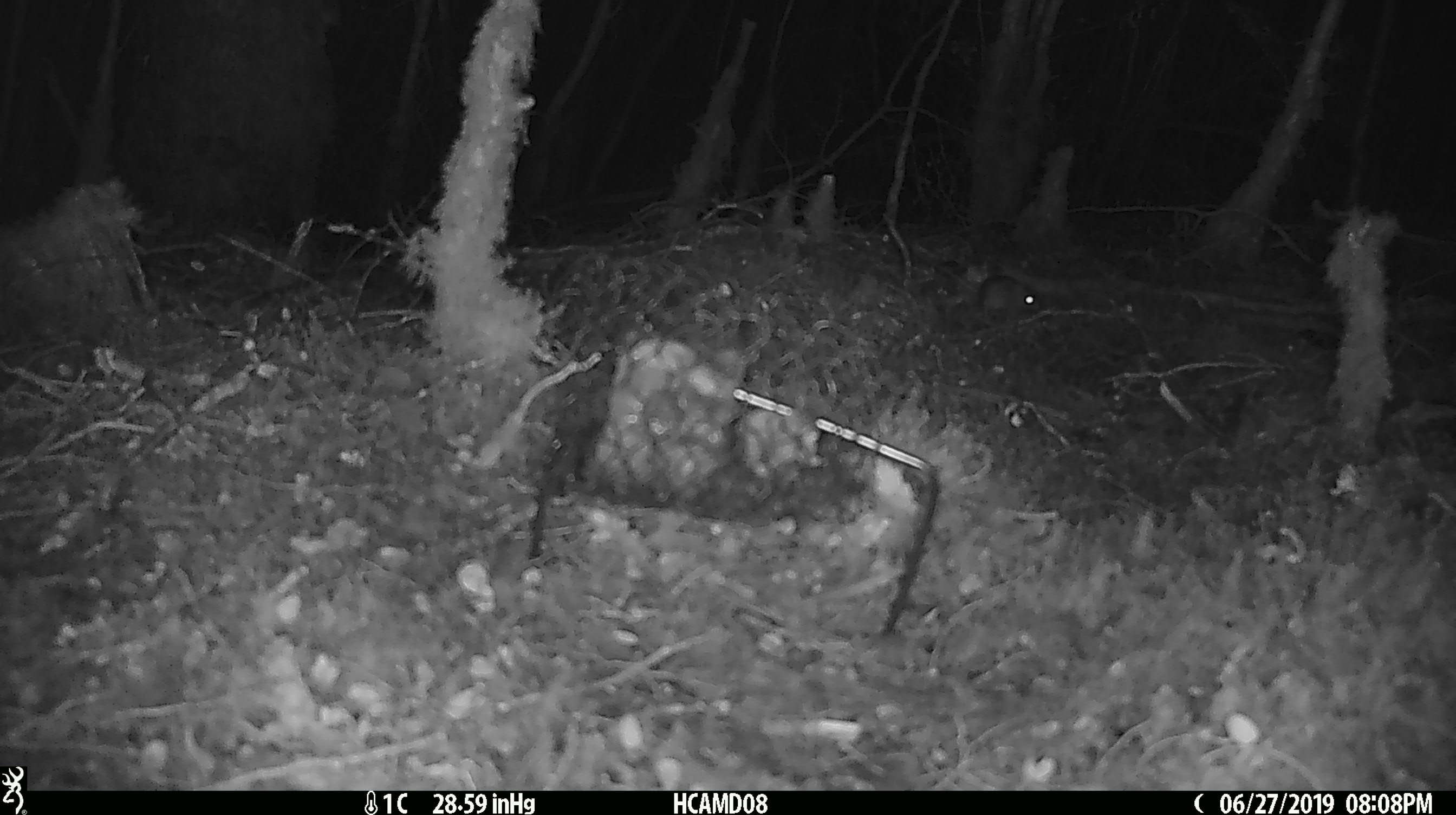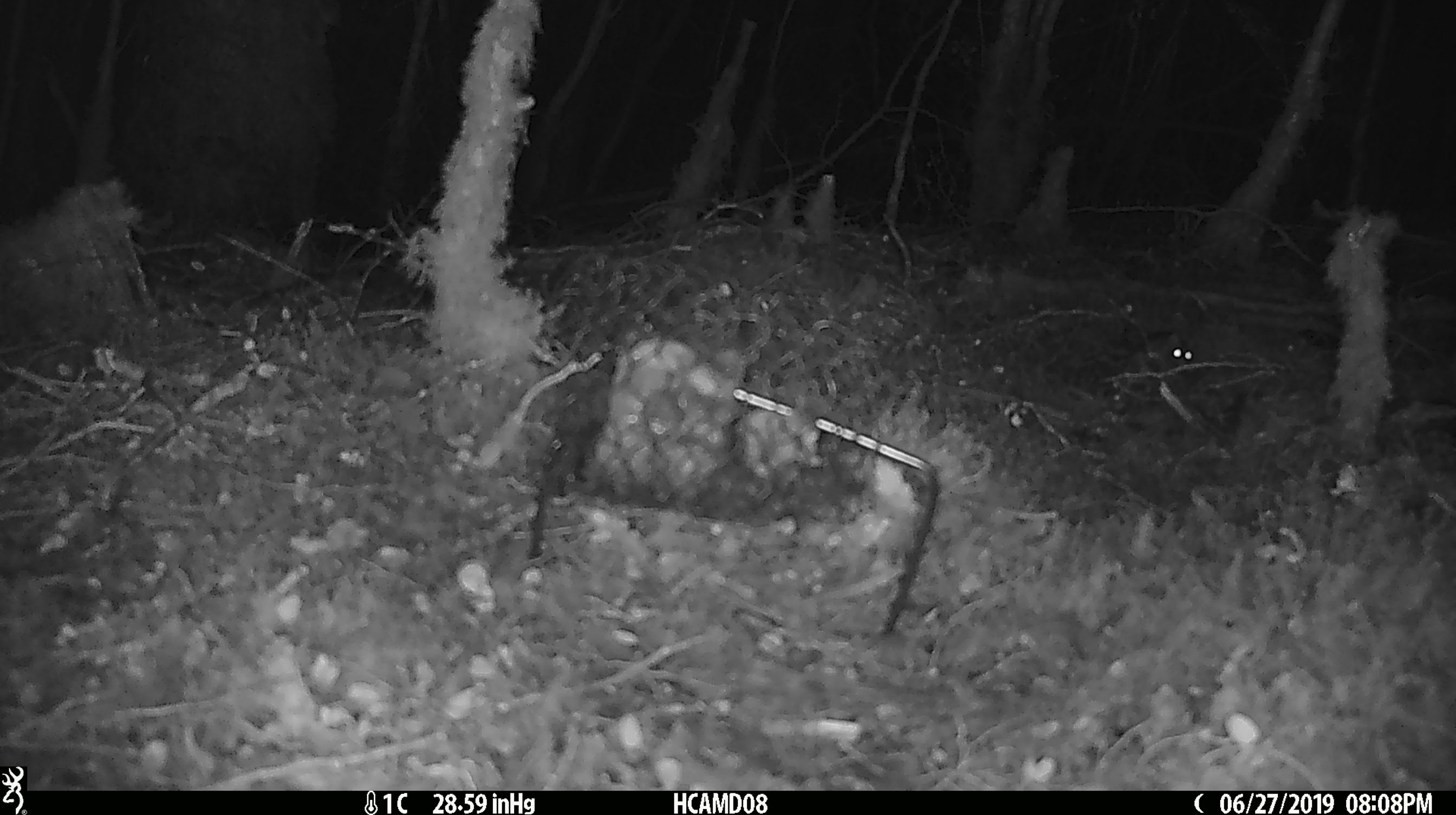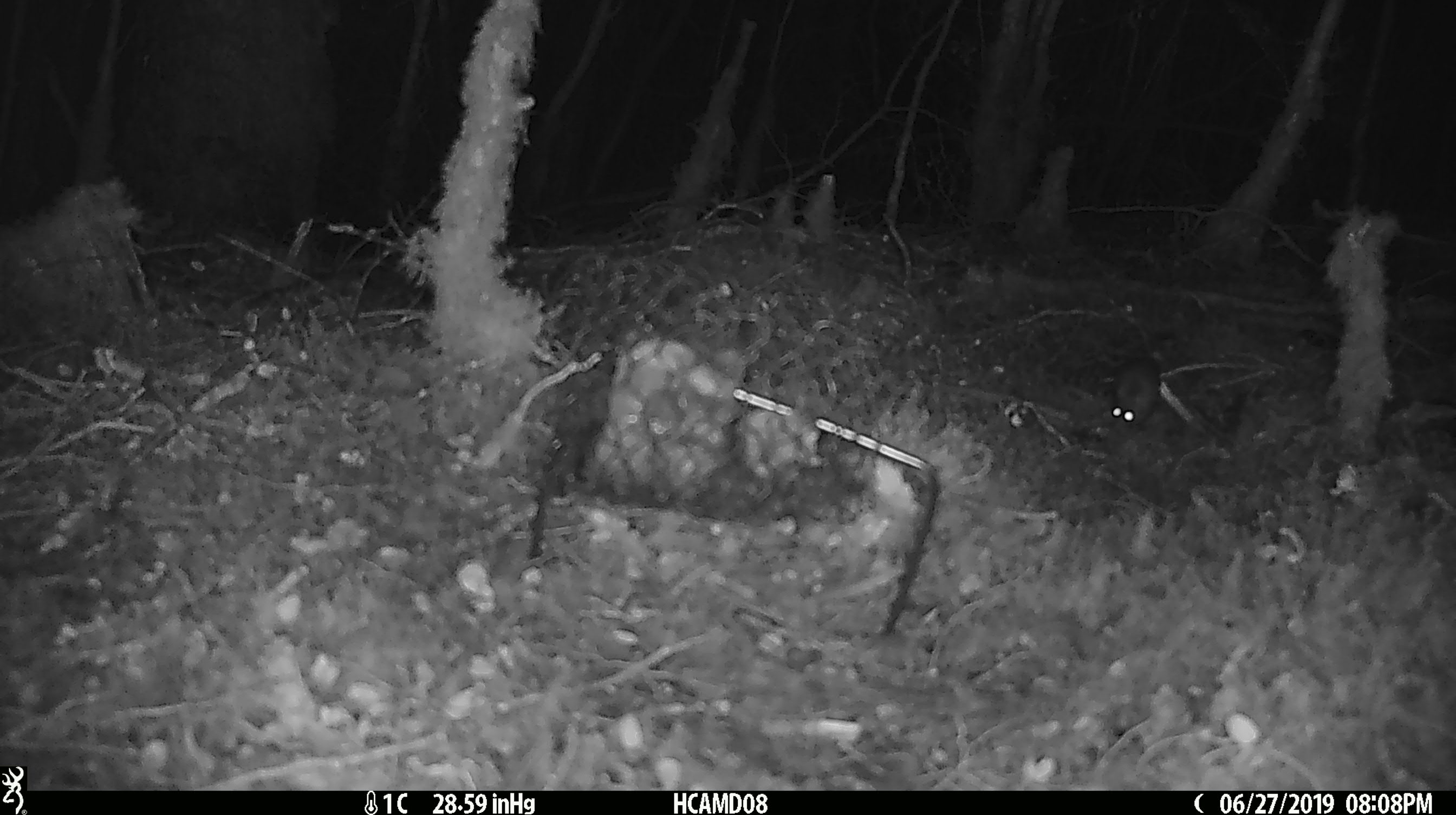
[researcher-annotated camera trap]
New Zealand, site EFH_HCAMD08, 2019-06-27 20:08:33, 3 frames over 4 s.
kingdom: Animalia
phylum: Chordata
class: Mammalia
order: Rodentia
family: Muridae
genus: Mus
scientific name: Mus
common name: mouse